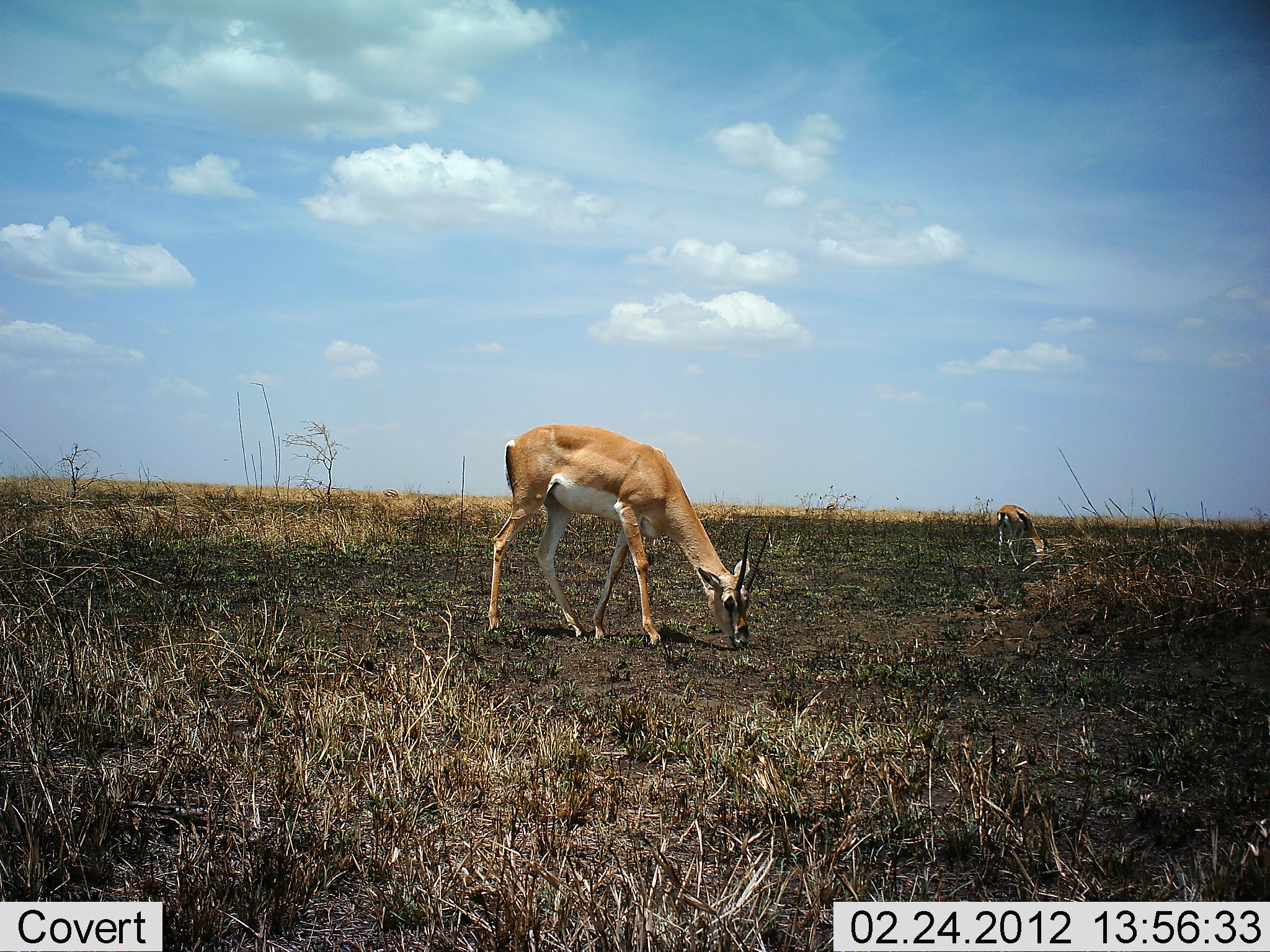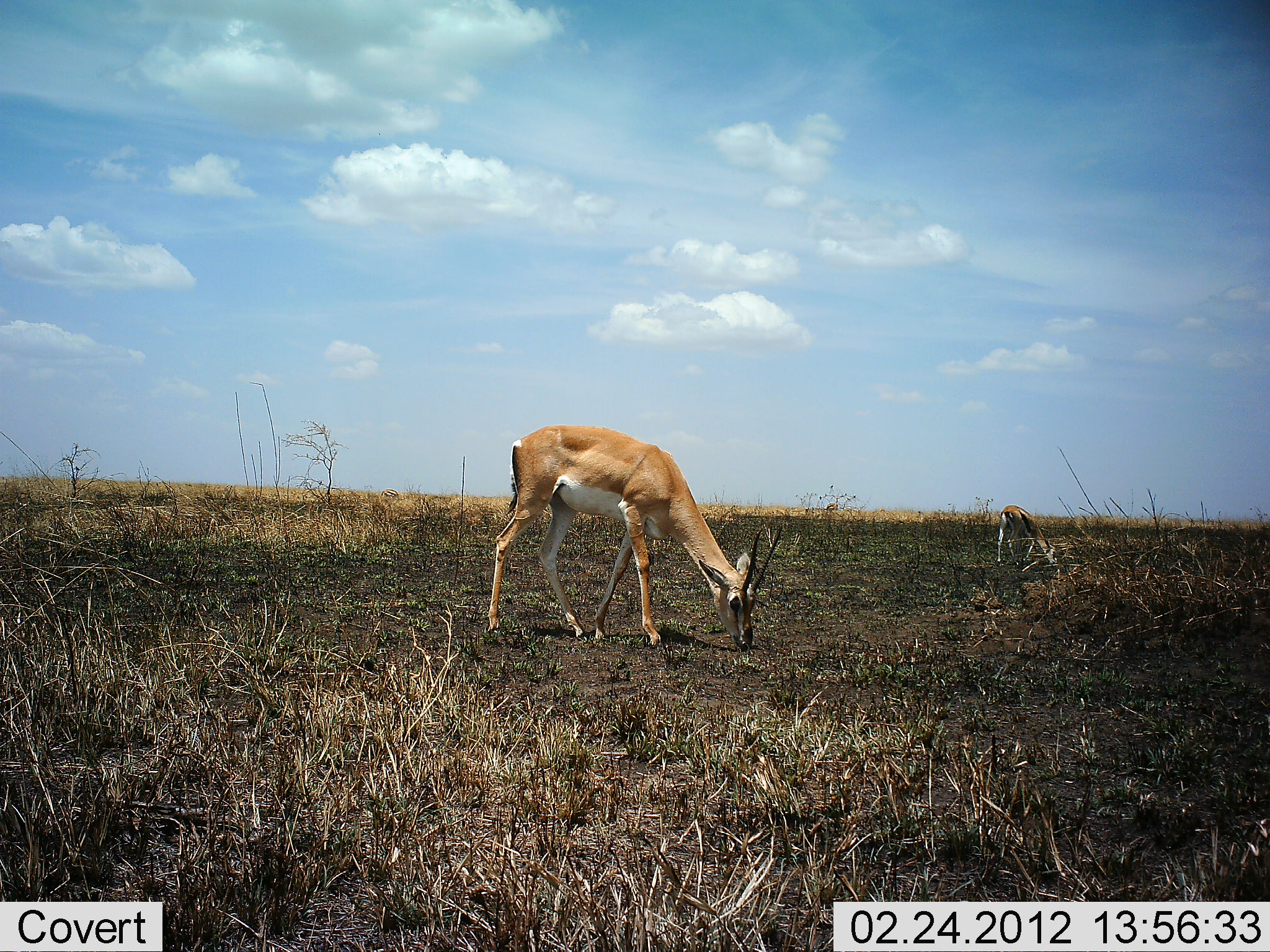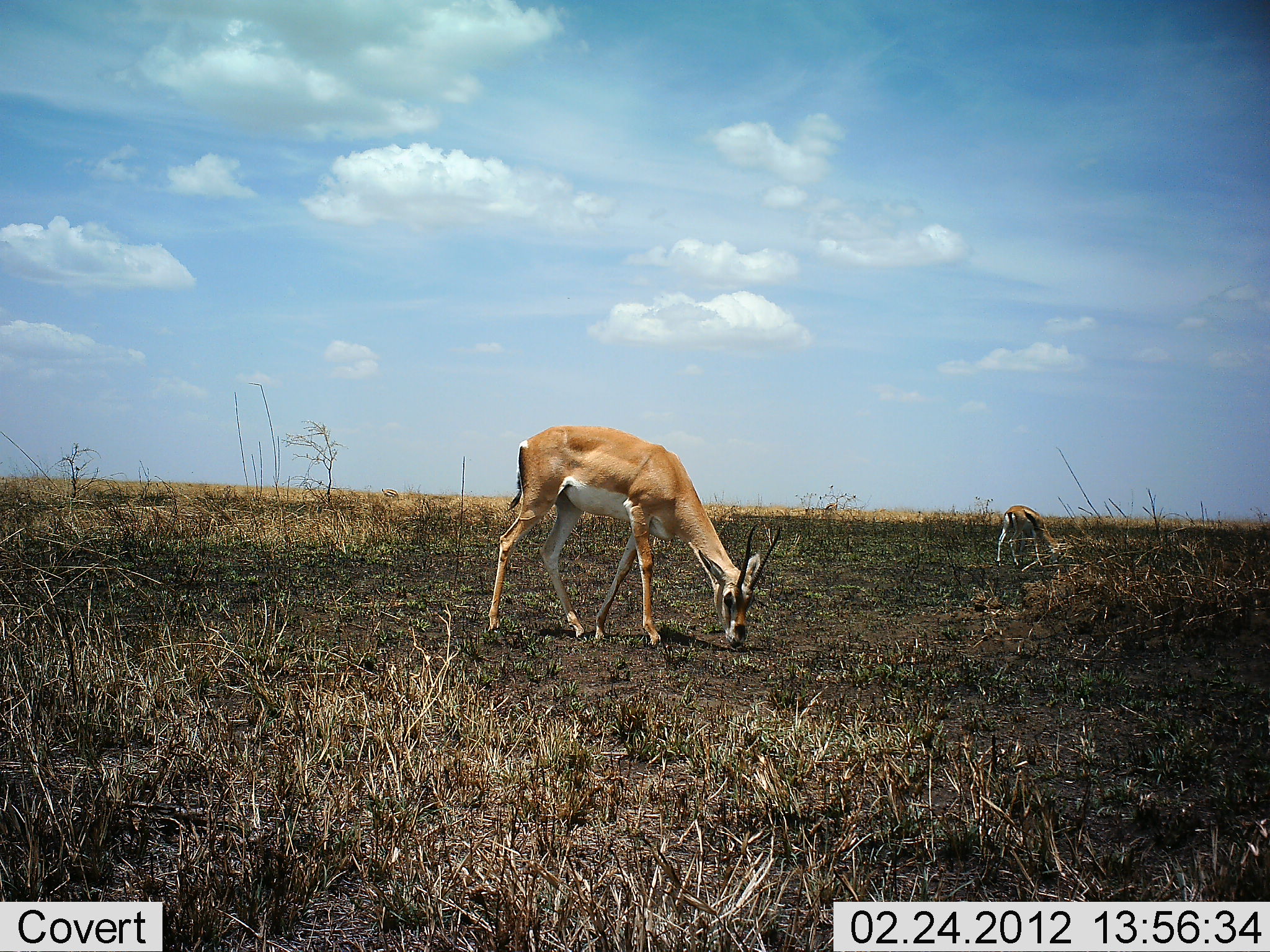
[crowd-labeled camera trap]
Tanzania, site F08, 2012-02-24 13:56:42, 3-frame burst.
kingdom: Animalia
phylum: Chordata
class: Mammalia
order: Artiodactyla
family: Bovidae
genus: Nanger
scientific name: Nanger granti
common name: grant's gazelle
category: gazellegrants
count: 2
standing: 9%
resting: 0%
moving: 5%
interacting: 0%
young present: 5%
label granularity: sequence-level